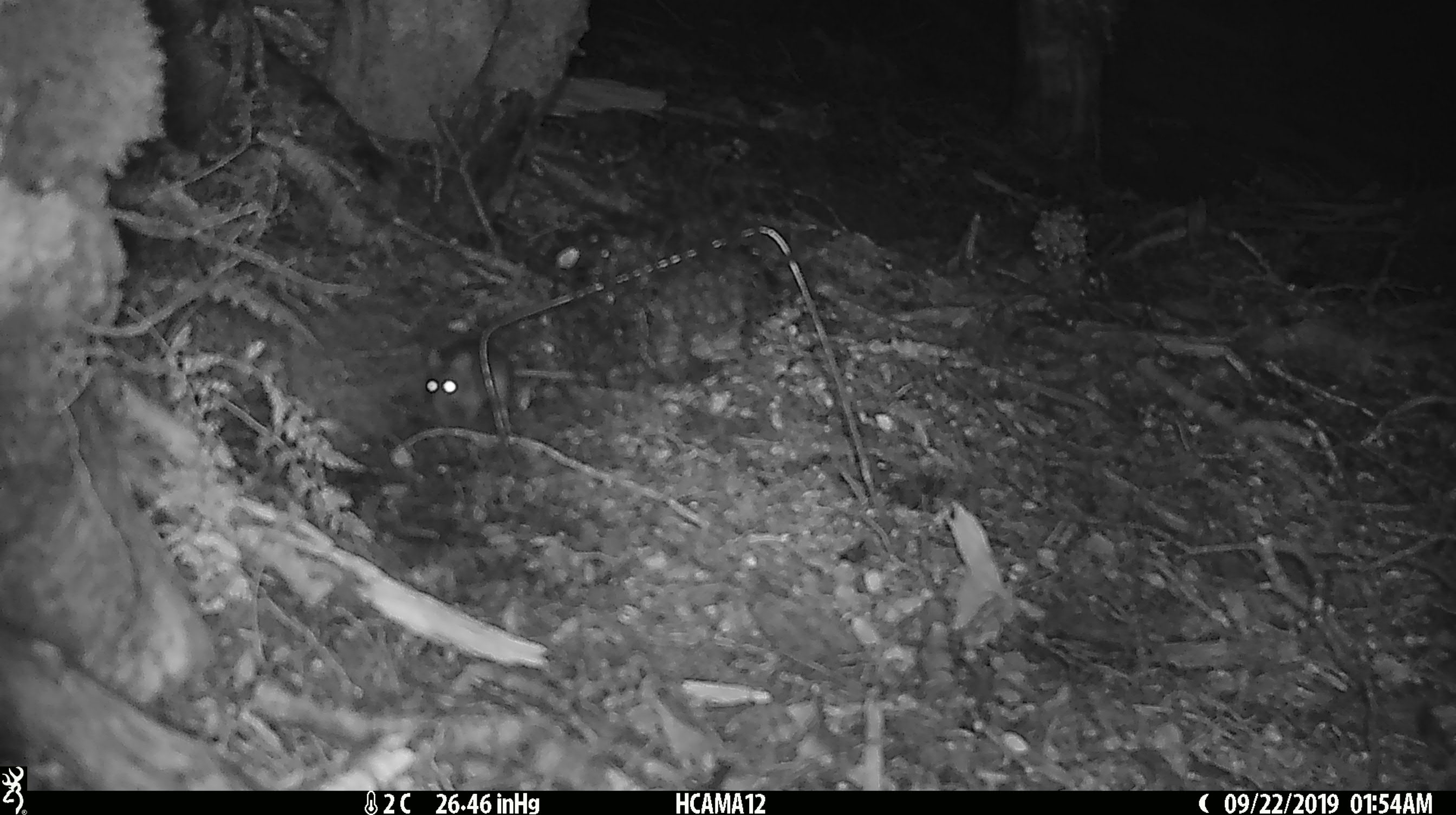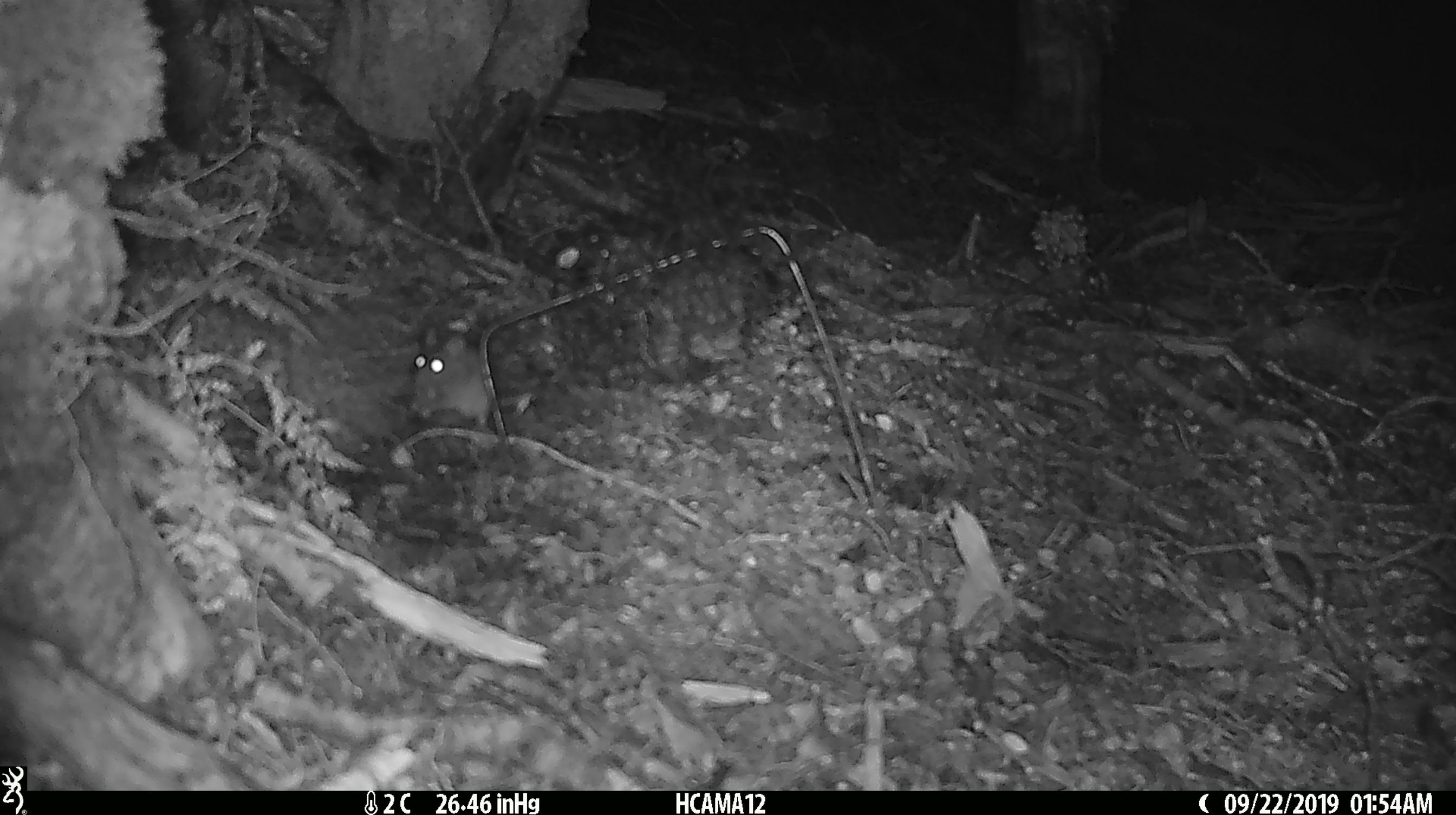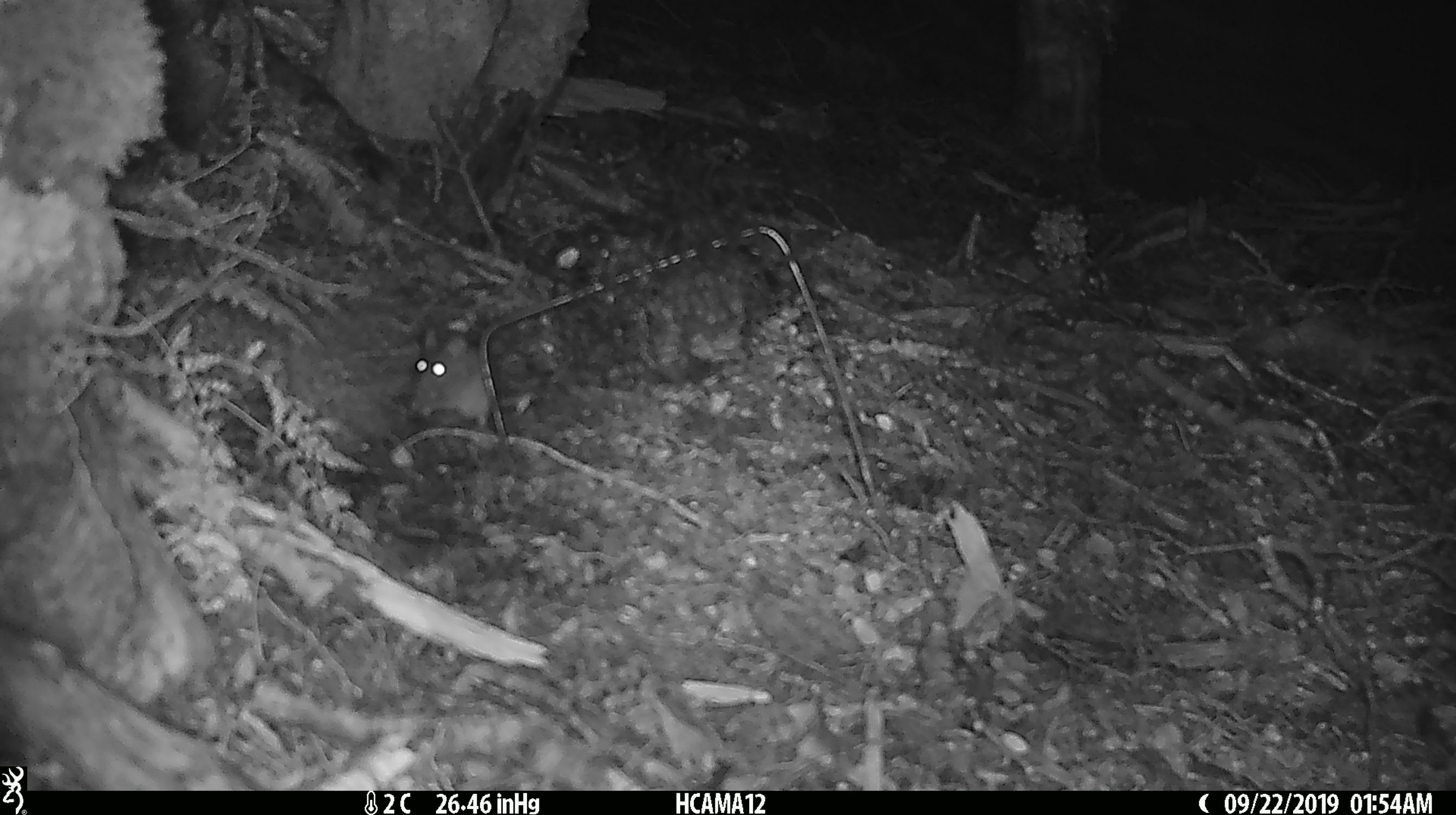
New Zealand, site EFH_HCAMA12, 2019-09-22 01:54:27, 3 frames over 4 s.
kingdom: Animalia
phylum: Chordata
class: Mammalia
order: Rodentia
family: Muridae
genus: Mus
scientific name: Mus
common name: mouse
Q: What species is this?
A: Mouse (Mus).